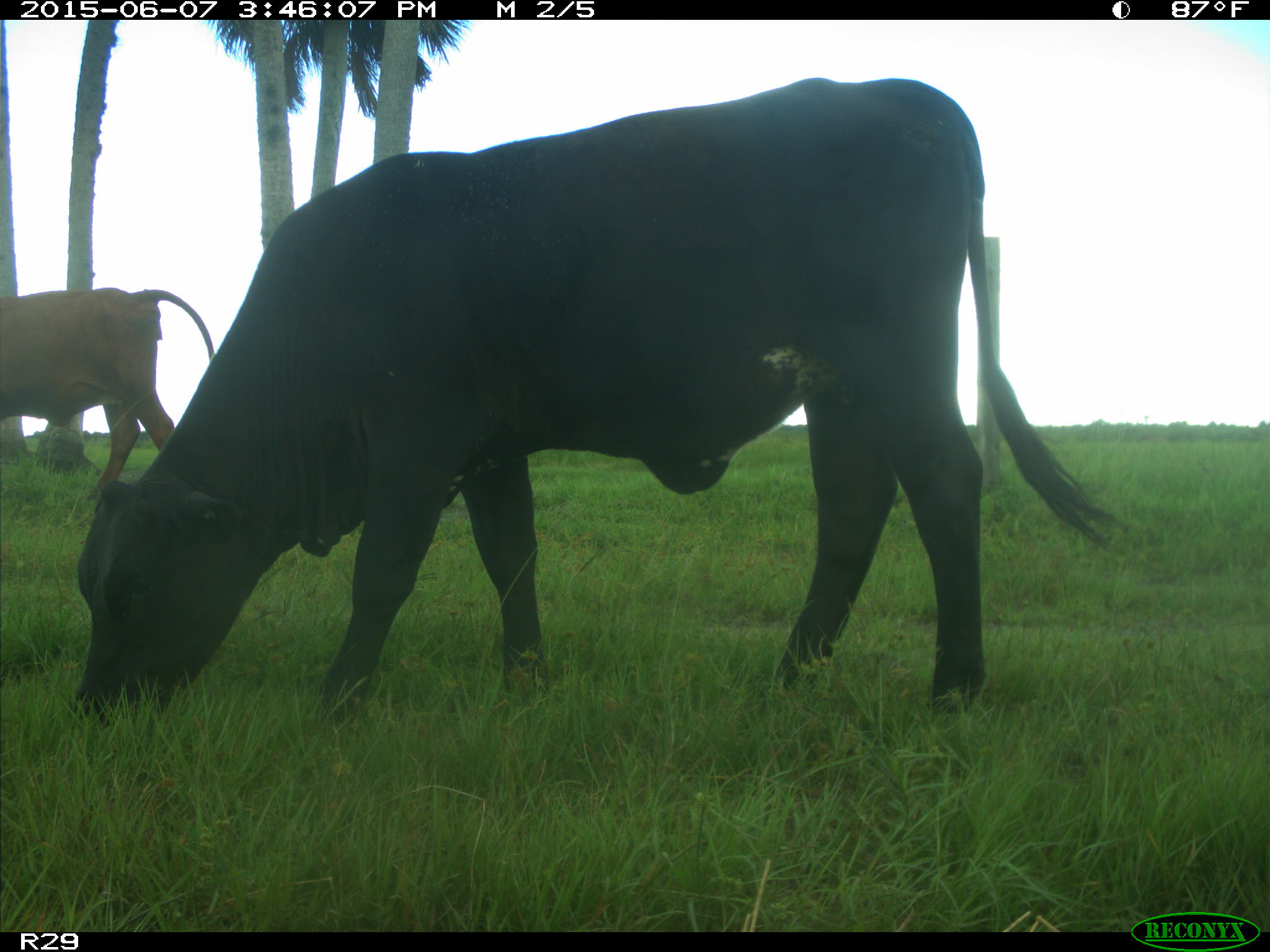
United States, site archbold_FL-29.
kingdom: Animalia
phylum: Chordata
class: Mammalia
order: Artiodactyla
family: Bovidae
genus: Bos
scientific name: Bos taurus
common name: domestic cow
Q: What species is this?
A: Bos taurus (domestic cow).